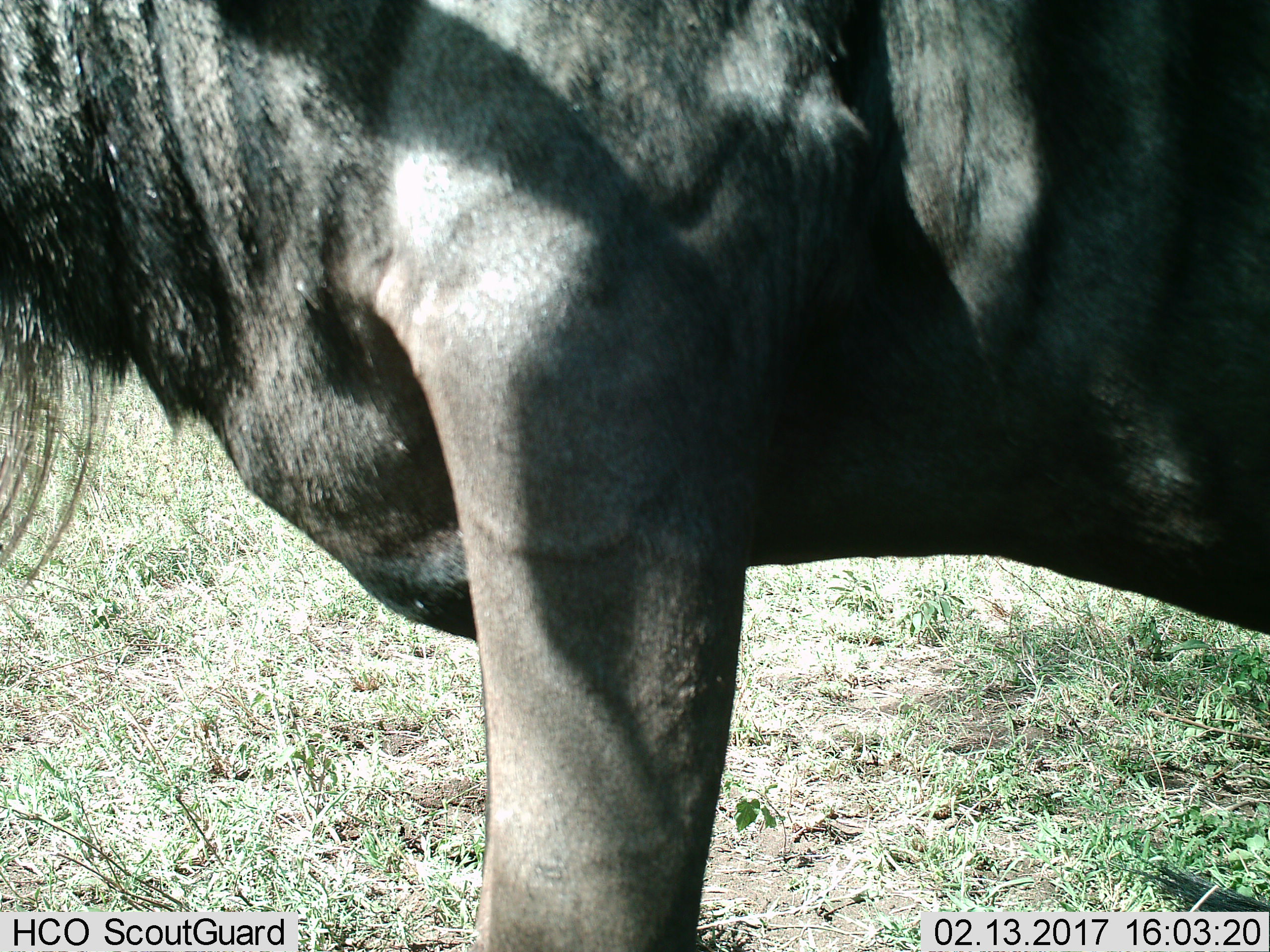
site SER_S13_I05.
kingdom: Animalia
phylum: Chordata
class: Mammalia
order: Artiodactyla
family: Bovidae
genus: Connochaetes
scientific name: Connochaetes taurinus taurinus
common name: blue wildebeest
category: wildebeestblue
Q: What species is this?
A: Wildebeestblue (blue wildebeest) (Connochaetes taurinus taurinus).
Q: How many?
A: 1.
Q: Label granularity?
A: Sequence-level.